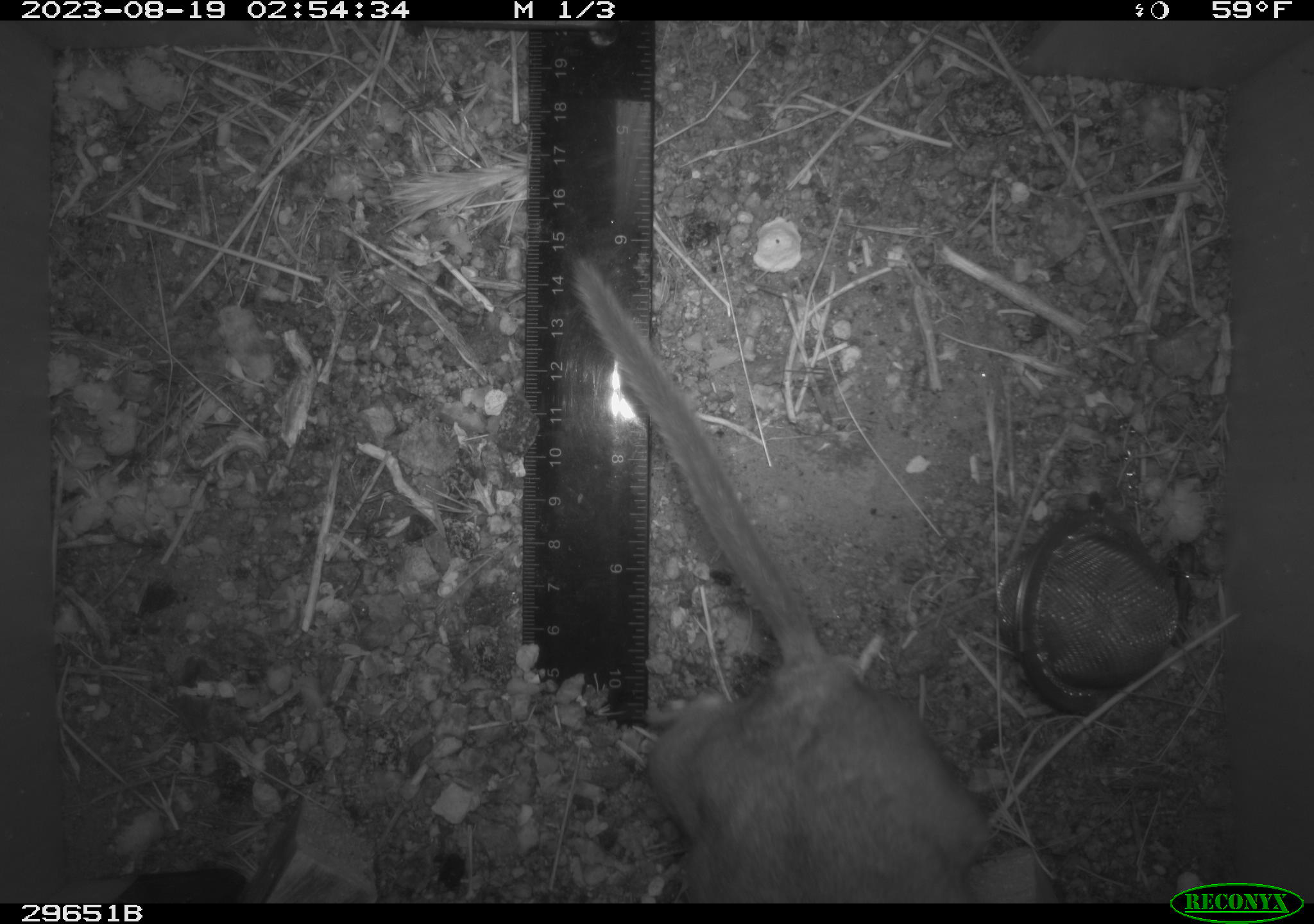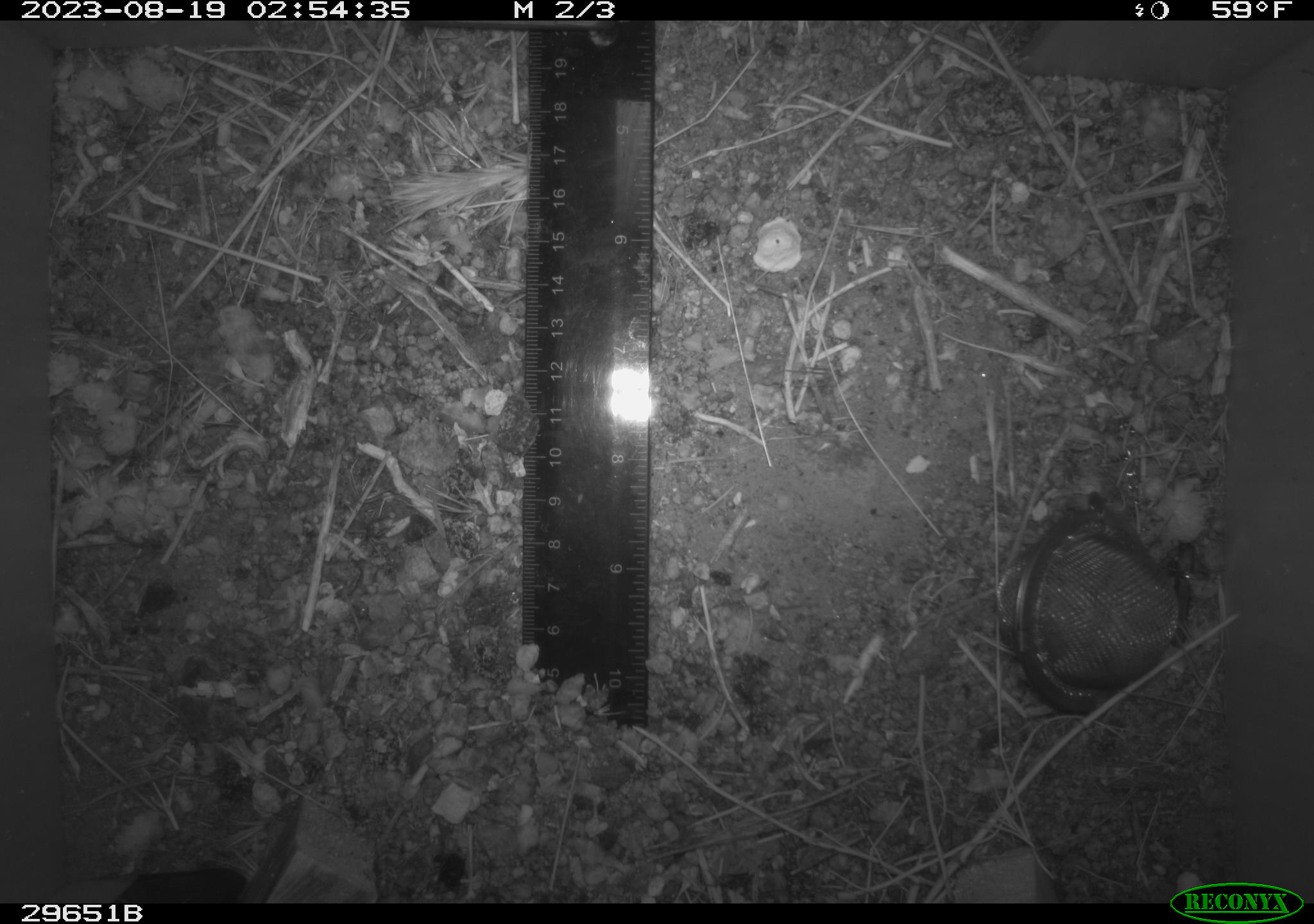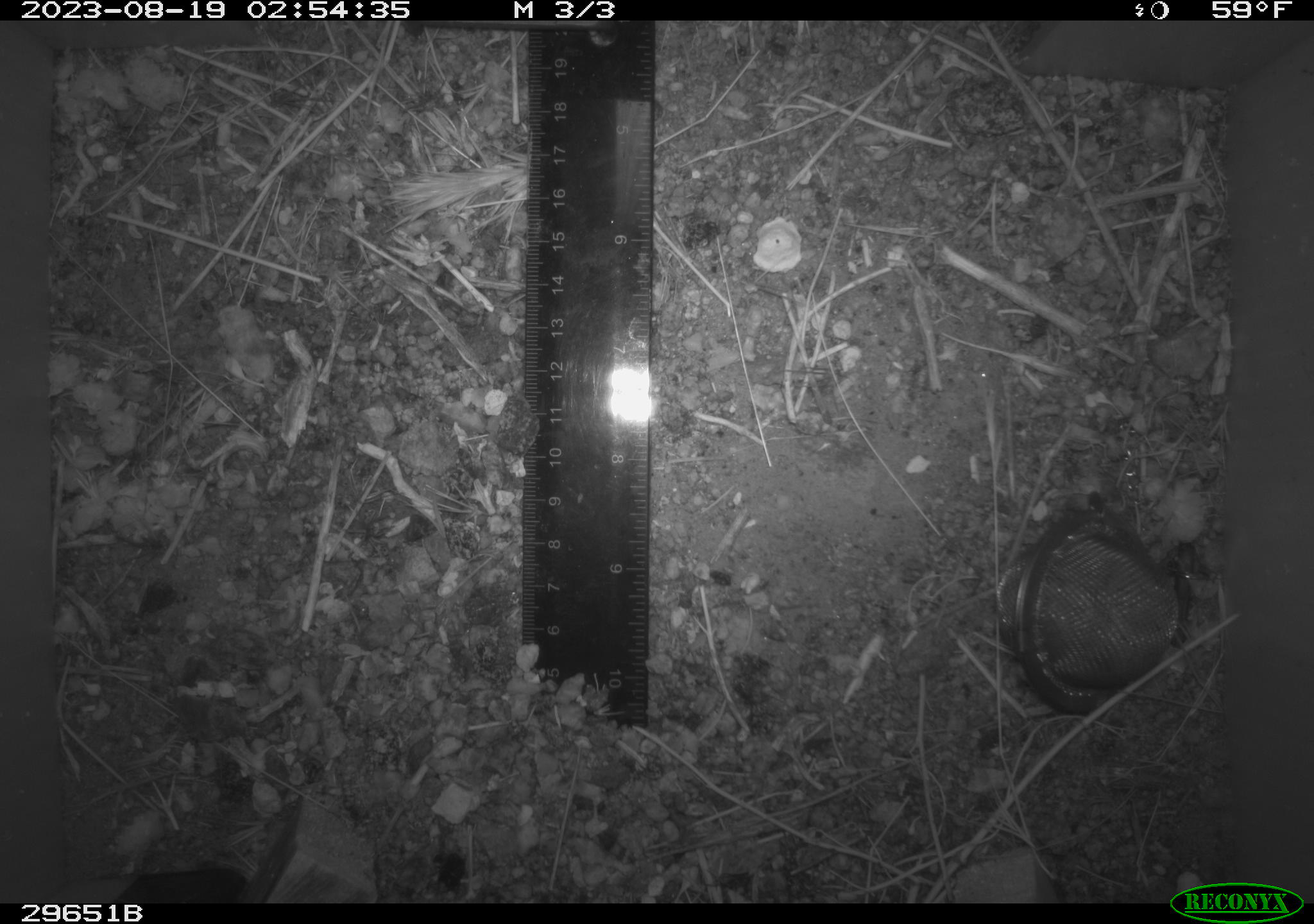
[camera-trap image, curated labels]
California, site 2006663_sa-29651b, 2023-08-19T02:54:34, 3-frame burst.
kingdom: Animalia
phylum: Chordata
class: Mammalia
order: Rodentia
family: Cricetidae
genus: Neotoma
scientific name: Neotoma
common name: pack rat or woodrat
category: neotoma species